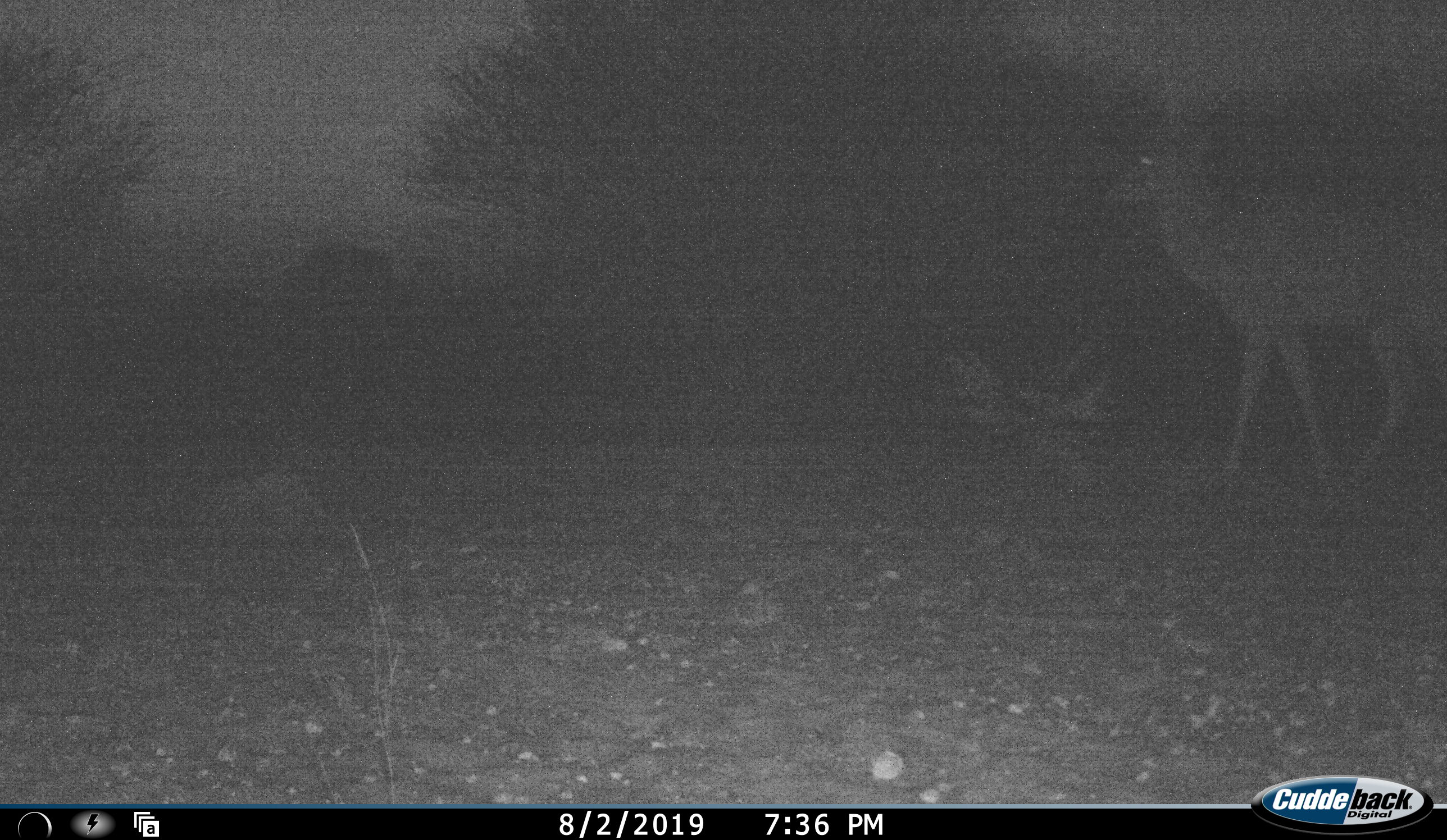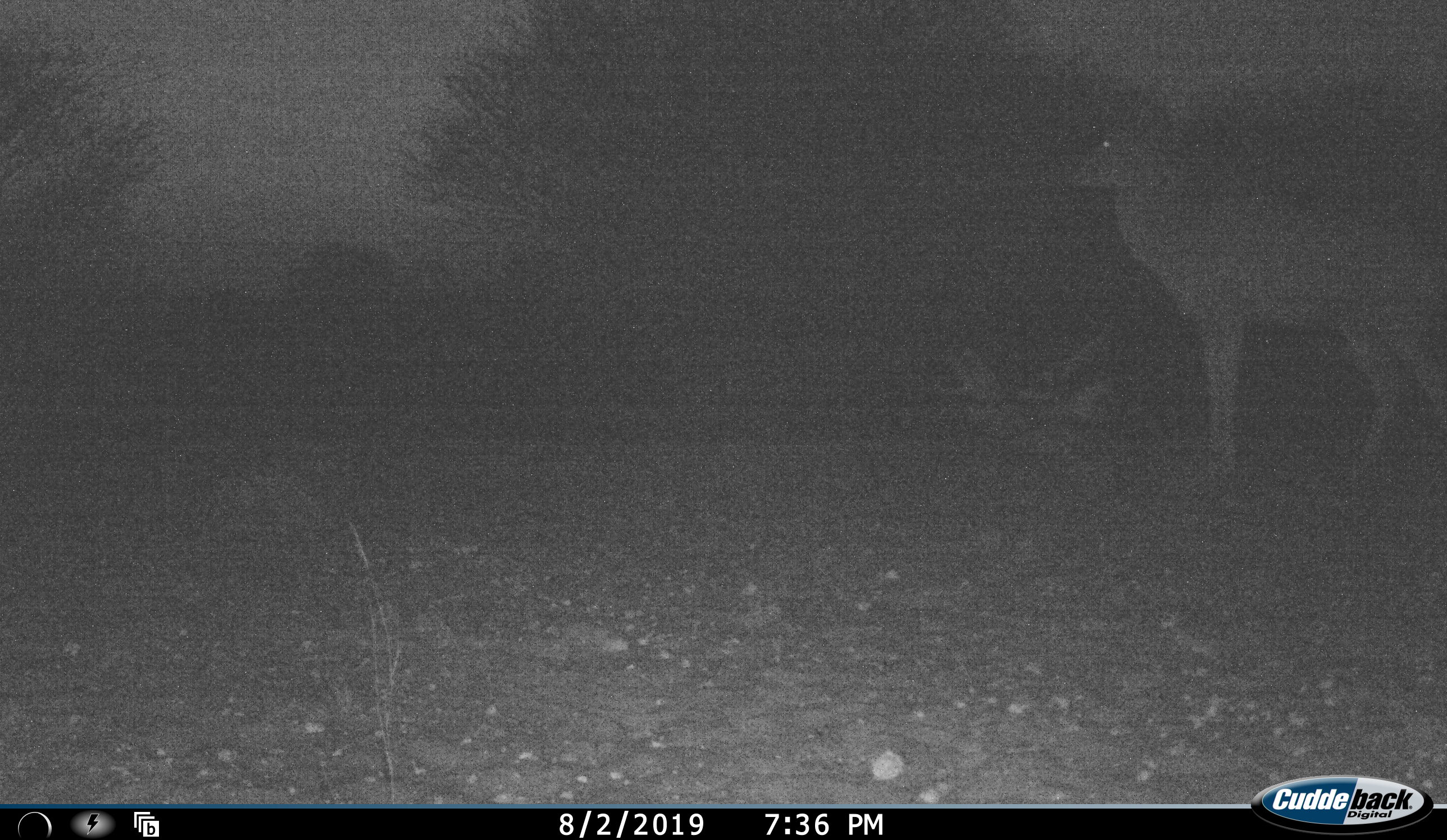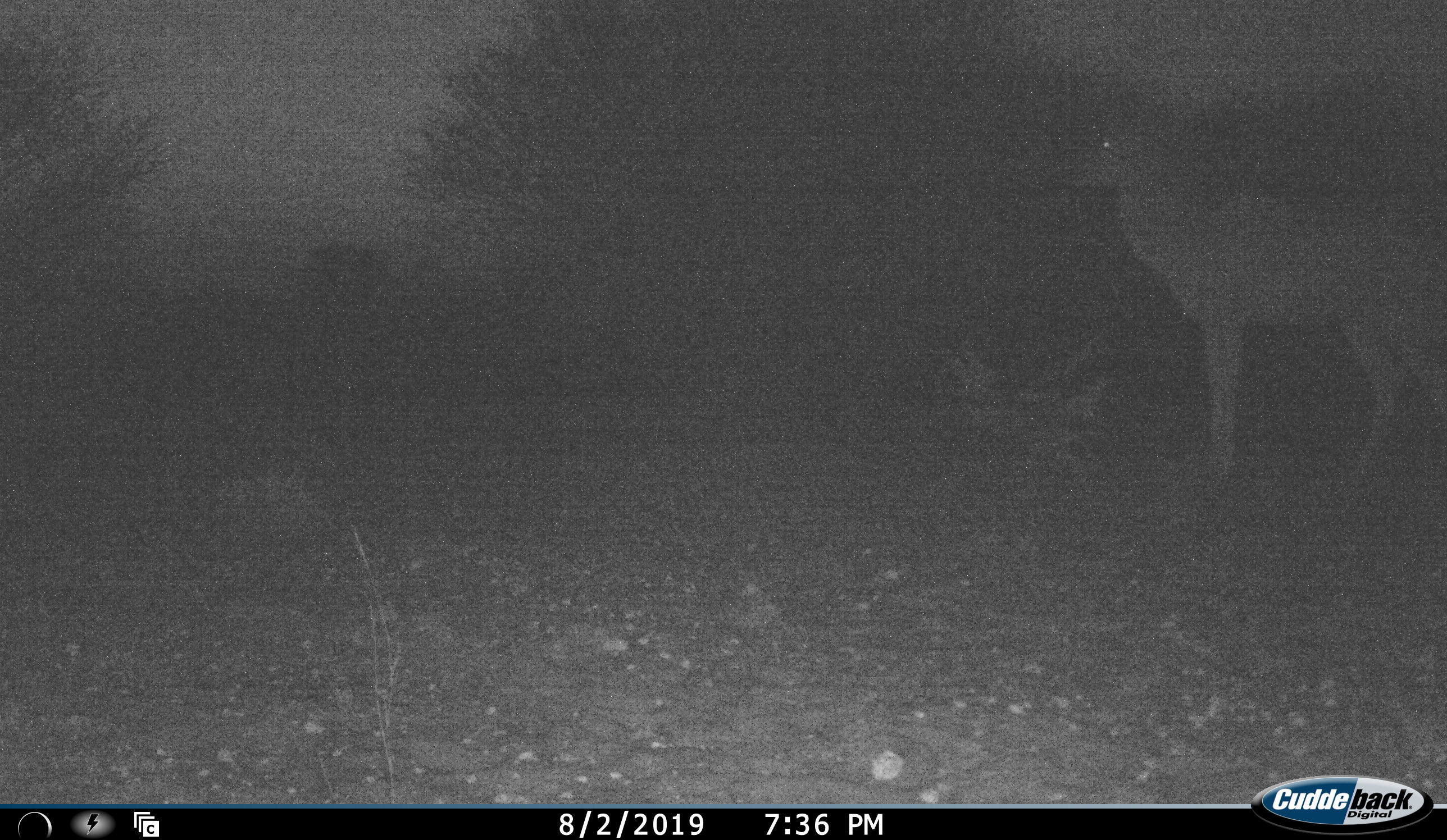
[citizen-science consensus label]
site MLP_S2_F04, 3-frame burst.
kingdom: Animalia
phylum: Chordata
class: Mammalia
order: Artiodactyla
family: Bovidae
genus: Tragelaphus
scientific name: Tragelaphus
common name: kudu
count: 1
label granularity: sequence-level